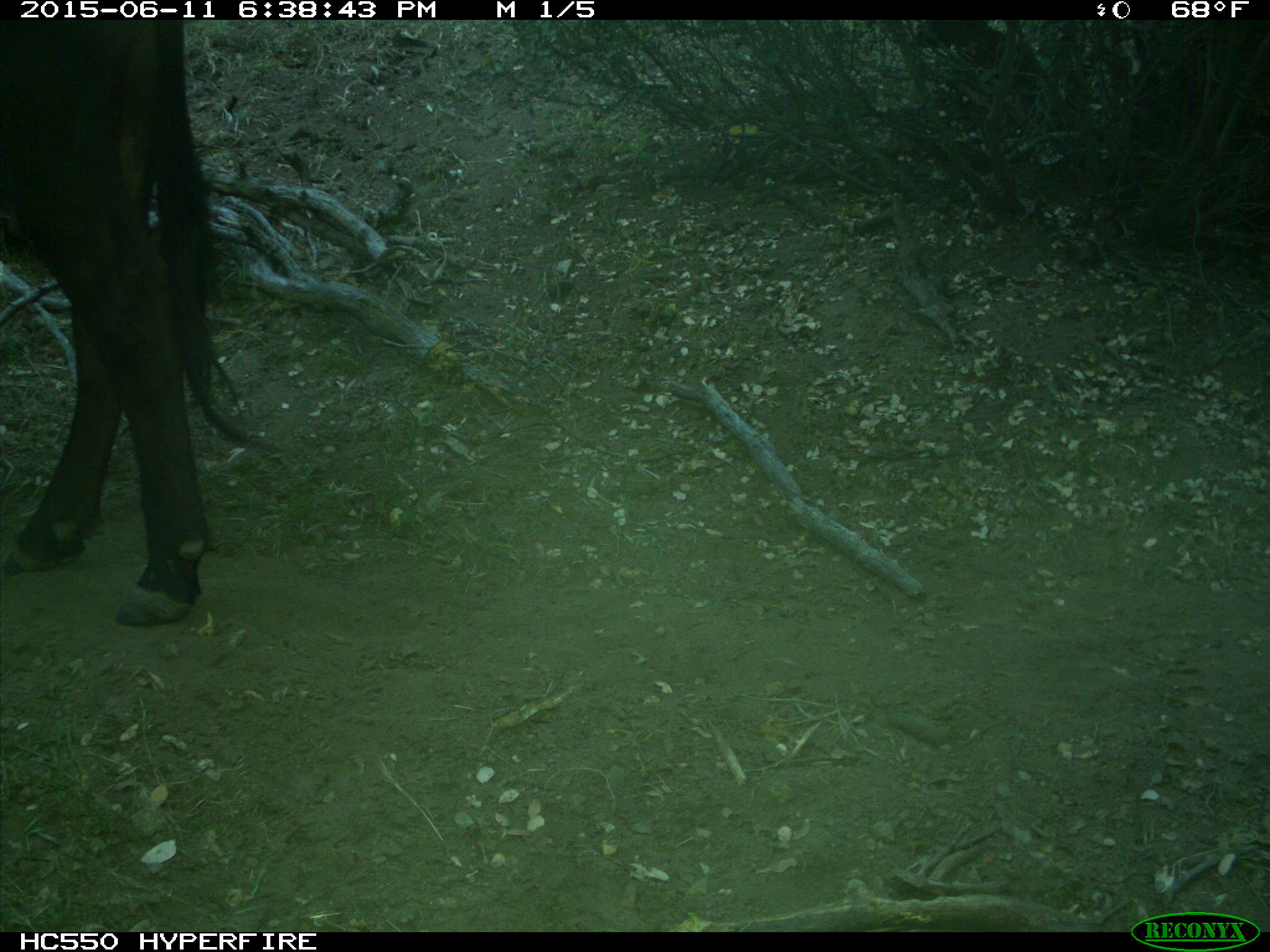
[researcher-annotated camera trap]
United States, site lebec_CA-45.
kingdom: Animalia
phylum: Chordata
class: Mammalia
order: Artiodactyla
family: Bovidae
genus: Bos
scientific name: Bos taurus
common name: domestic cow